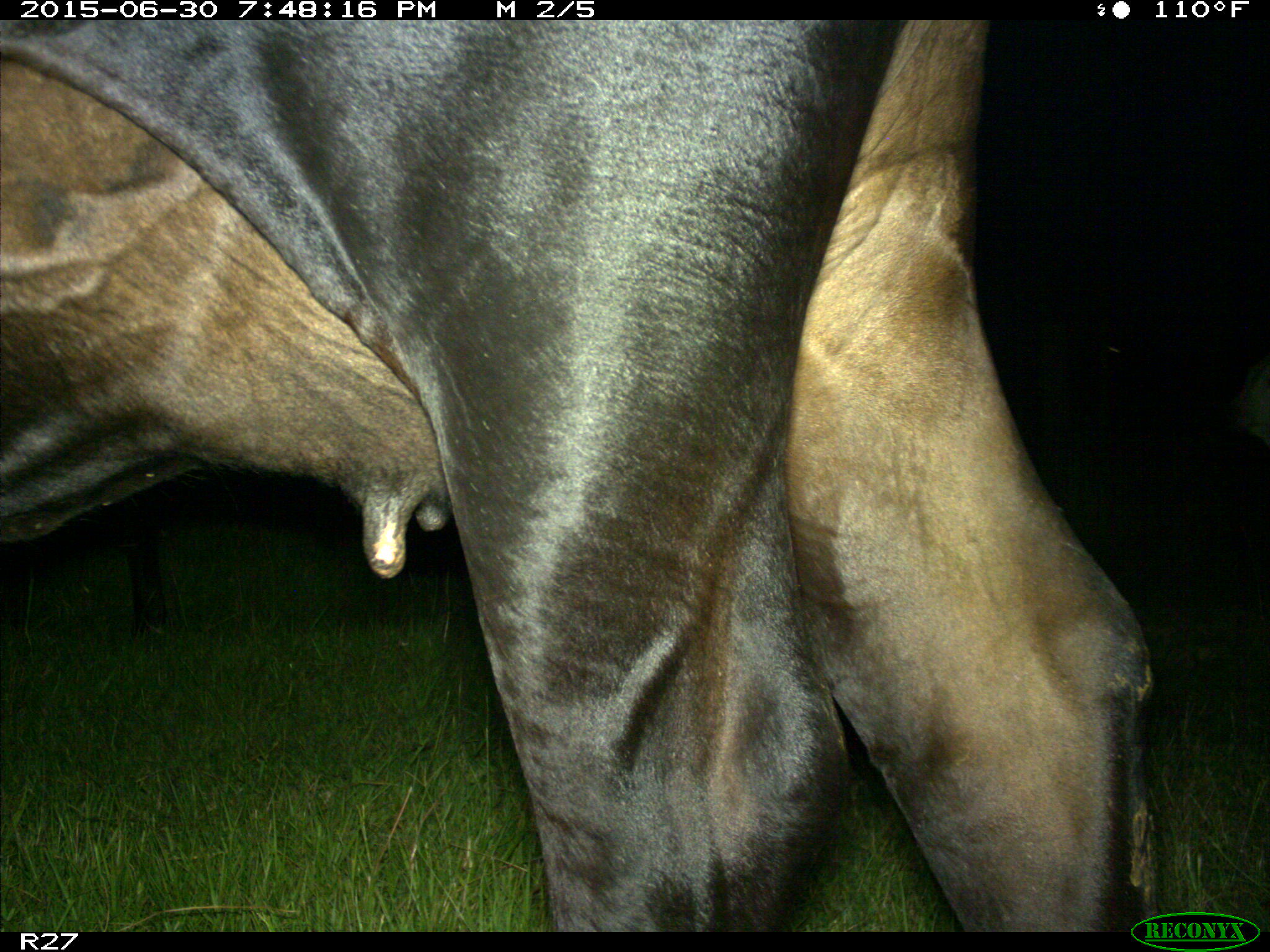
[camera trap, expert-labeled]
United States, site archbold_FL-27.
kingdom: Animalia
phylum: Chordata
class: Mammalia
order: Artiodactyla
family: Bovidae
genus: Bos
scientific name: Bos taurus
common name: domestic cow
Bos taurus (domestic cow).